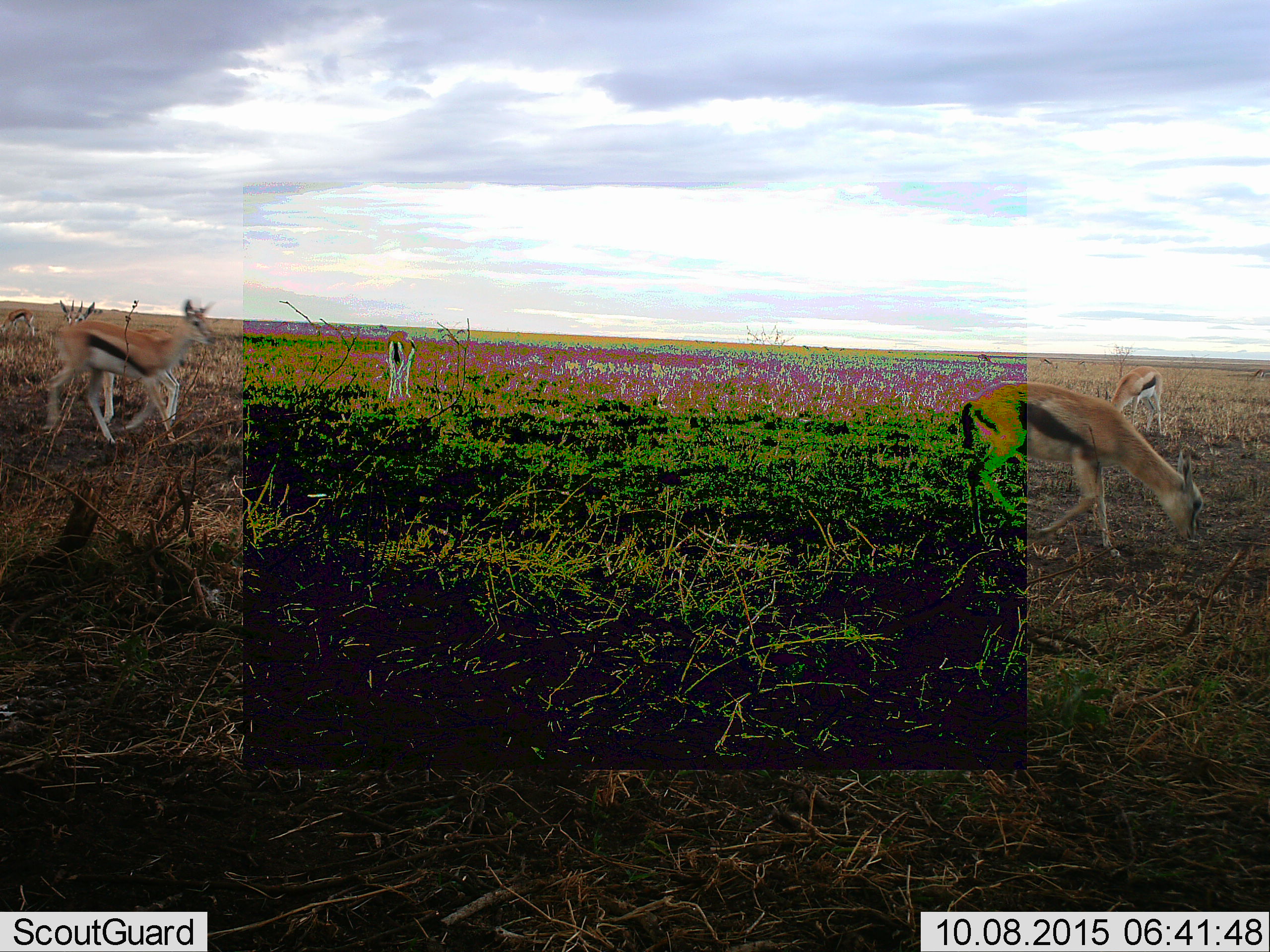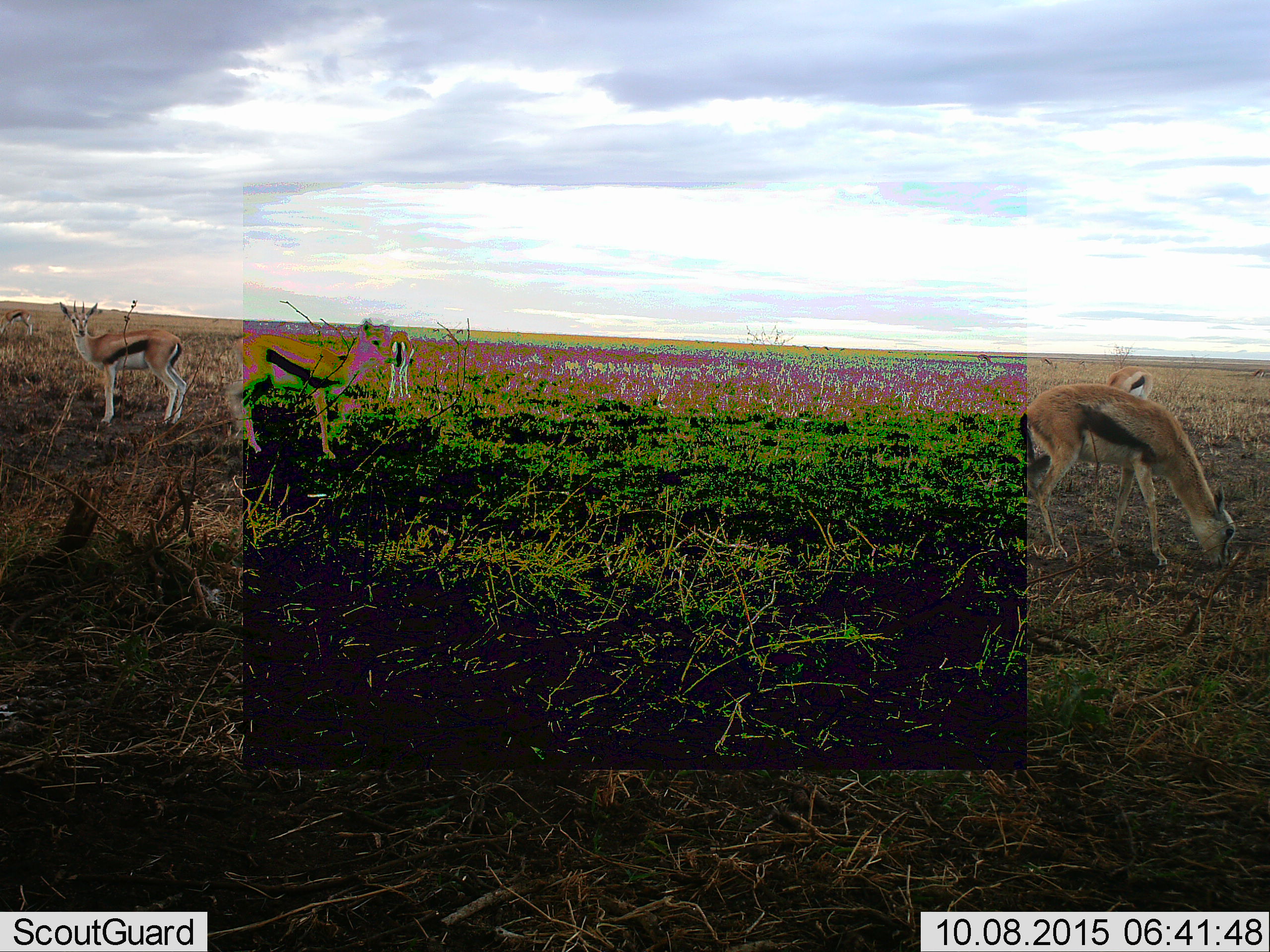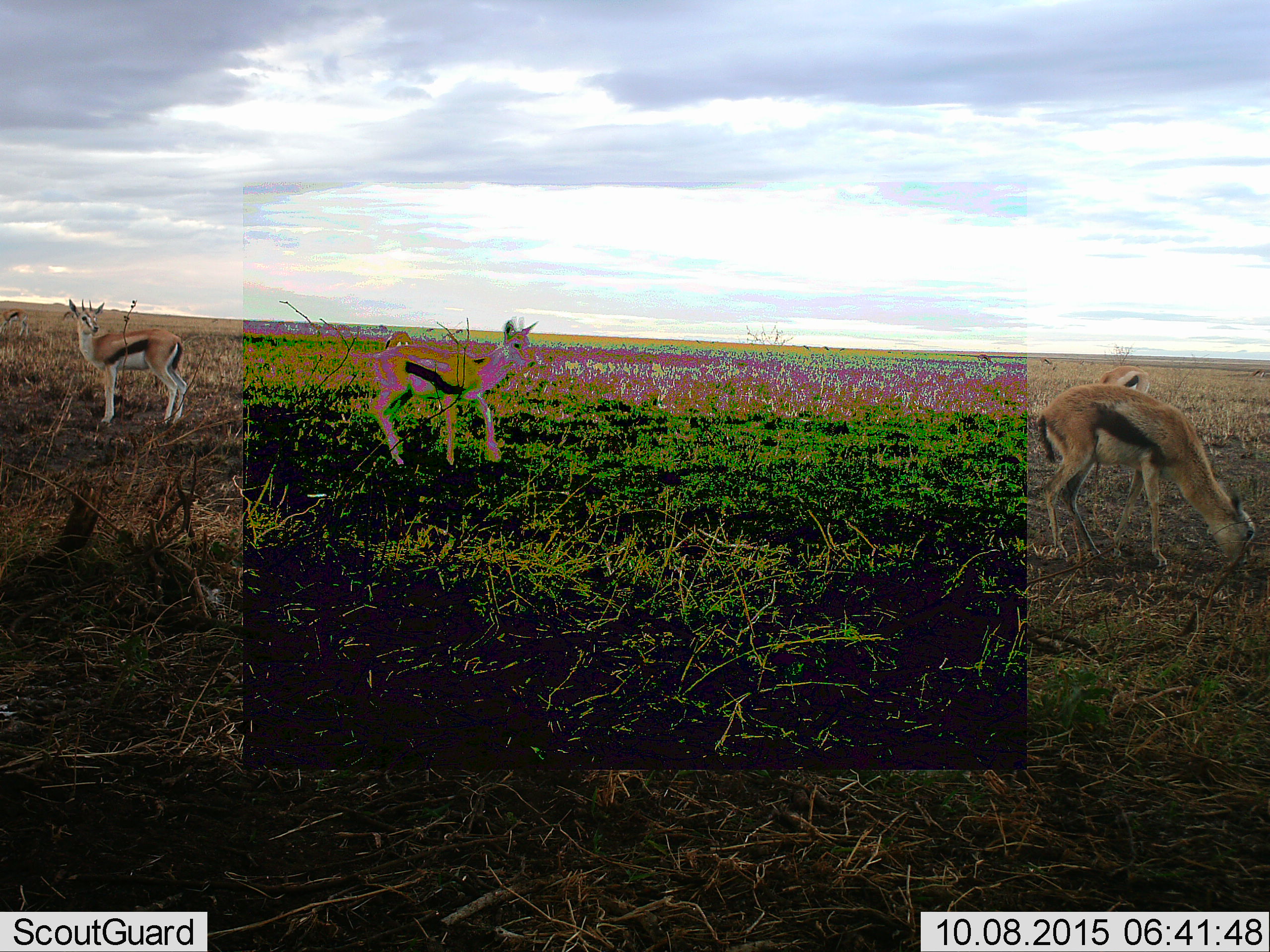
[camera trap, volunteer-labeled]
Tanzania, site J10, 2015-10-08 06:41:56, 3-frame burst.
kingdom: Animalia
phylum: Chordata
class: Mammalia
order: Artiodactyla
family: Bovidae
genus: Eudorcas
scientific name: Eudorcas thomsonii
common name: thomson's gazelle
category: gazellethomsons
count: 6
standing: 62%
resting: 0%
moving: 88%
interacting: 0%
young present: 0%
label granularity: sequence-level